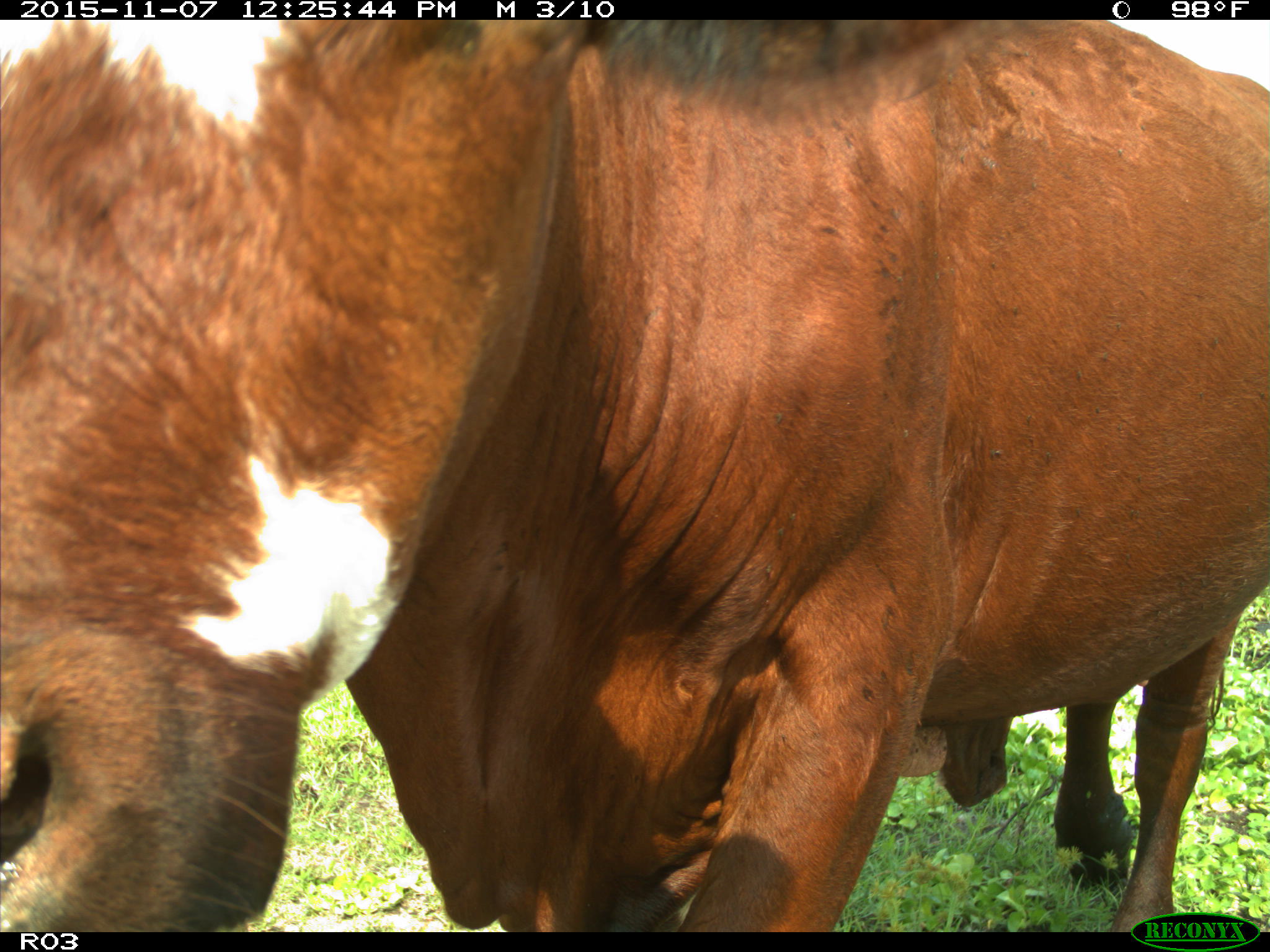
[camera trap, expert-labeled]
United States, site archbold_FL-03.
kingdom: Animalia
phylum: Chordata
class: Mammalia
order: Artiodactyla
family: Bovidae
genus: Bos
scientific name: Bos taurus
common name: domestic cow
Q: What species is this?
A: Bos taurus (domestic cow).